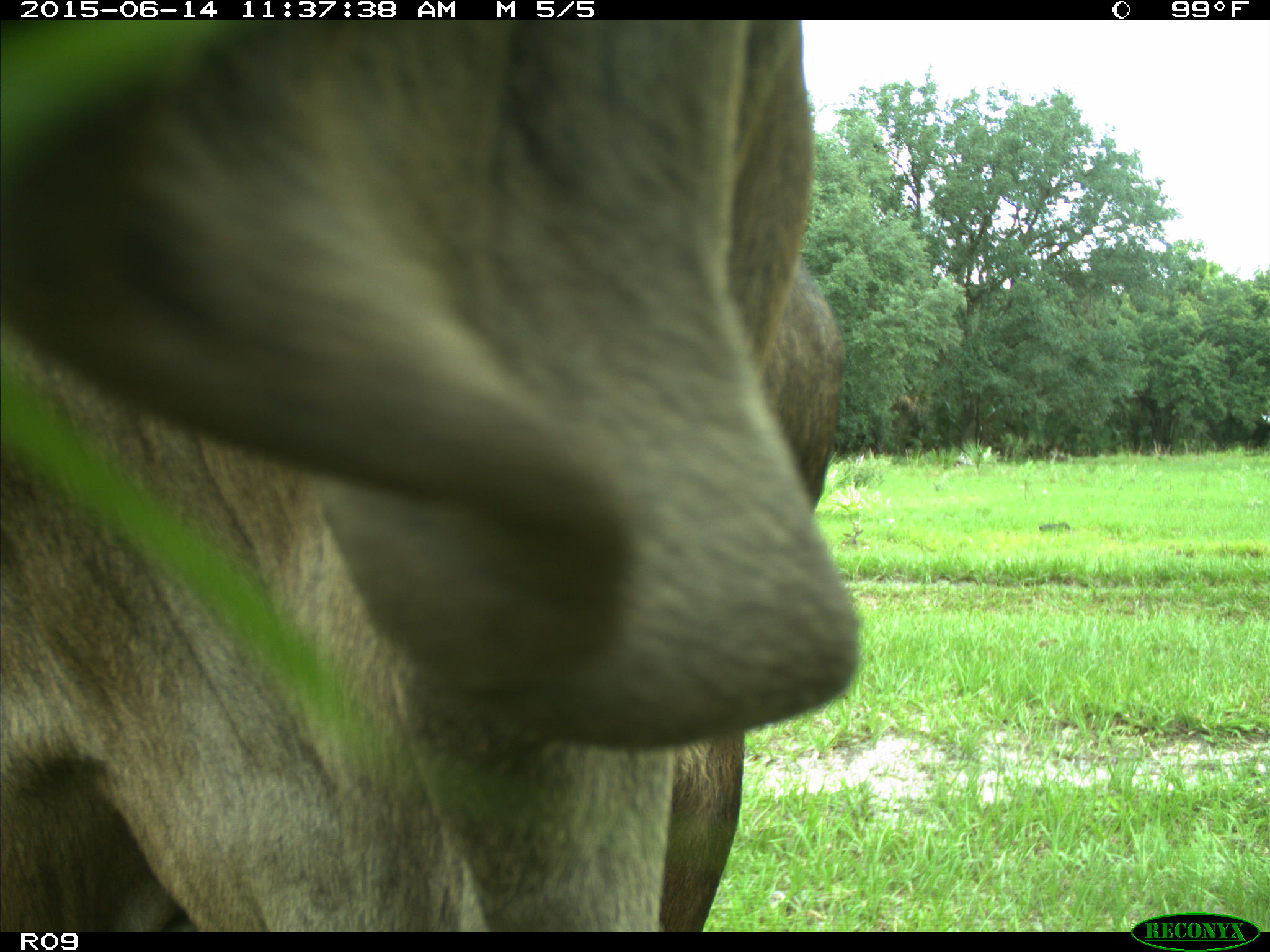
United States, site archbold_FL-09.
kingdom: Animalia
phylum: Chordata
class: Mammalia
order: Artiodactyla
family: Bovidae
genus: Bos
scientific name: Bos taurus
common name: domestic cow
Bos taurus (domestic cow).